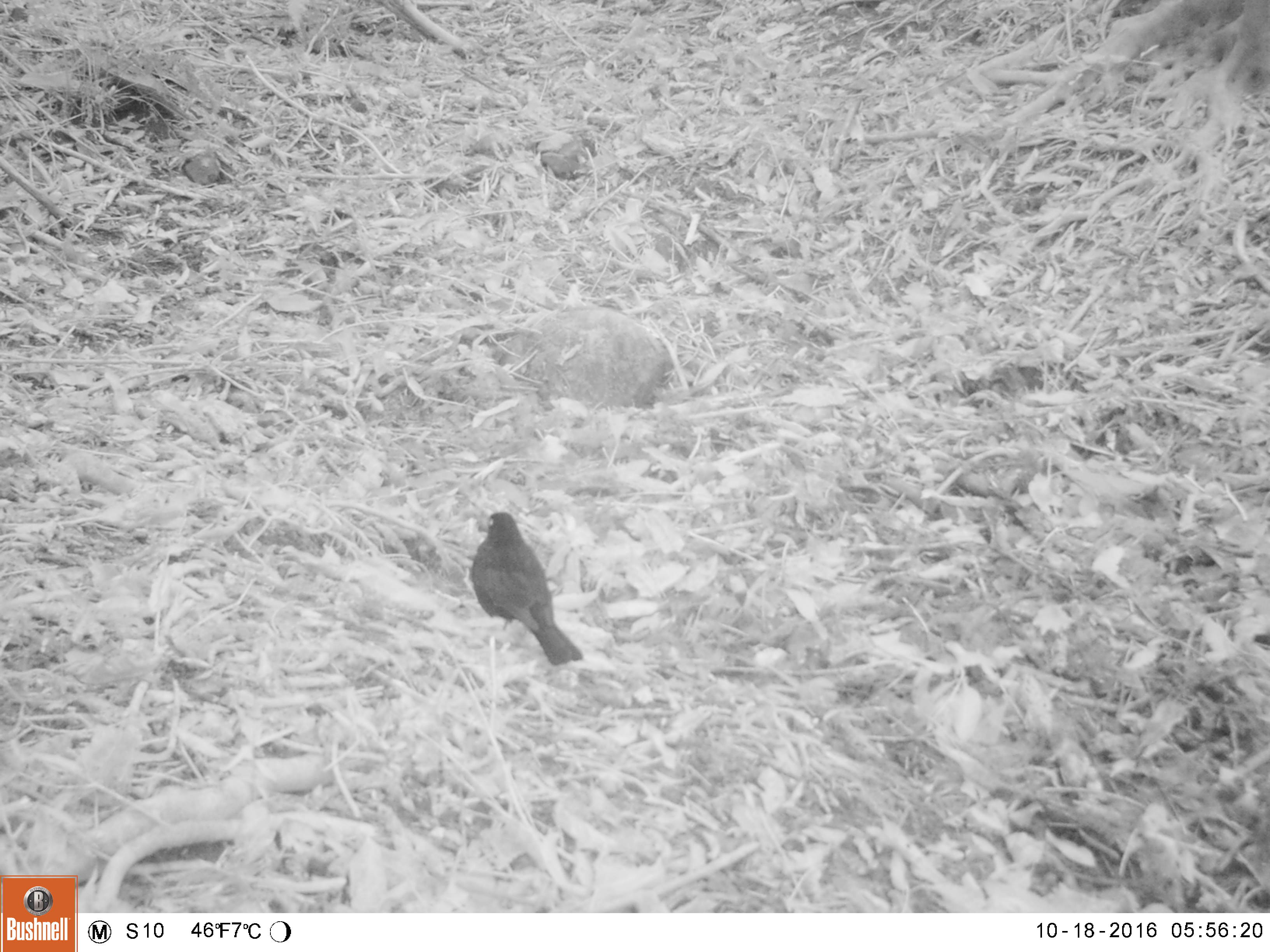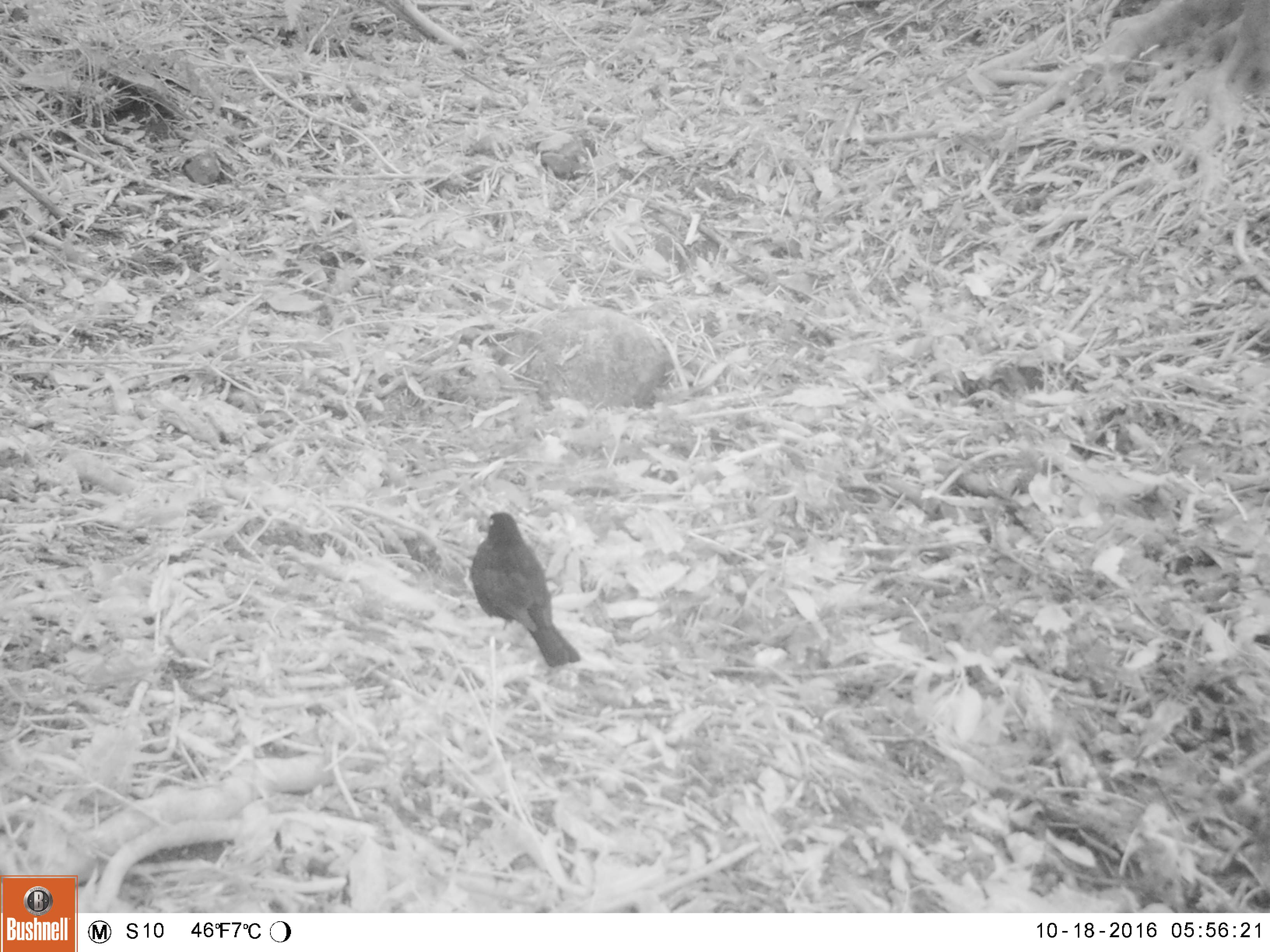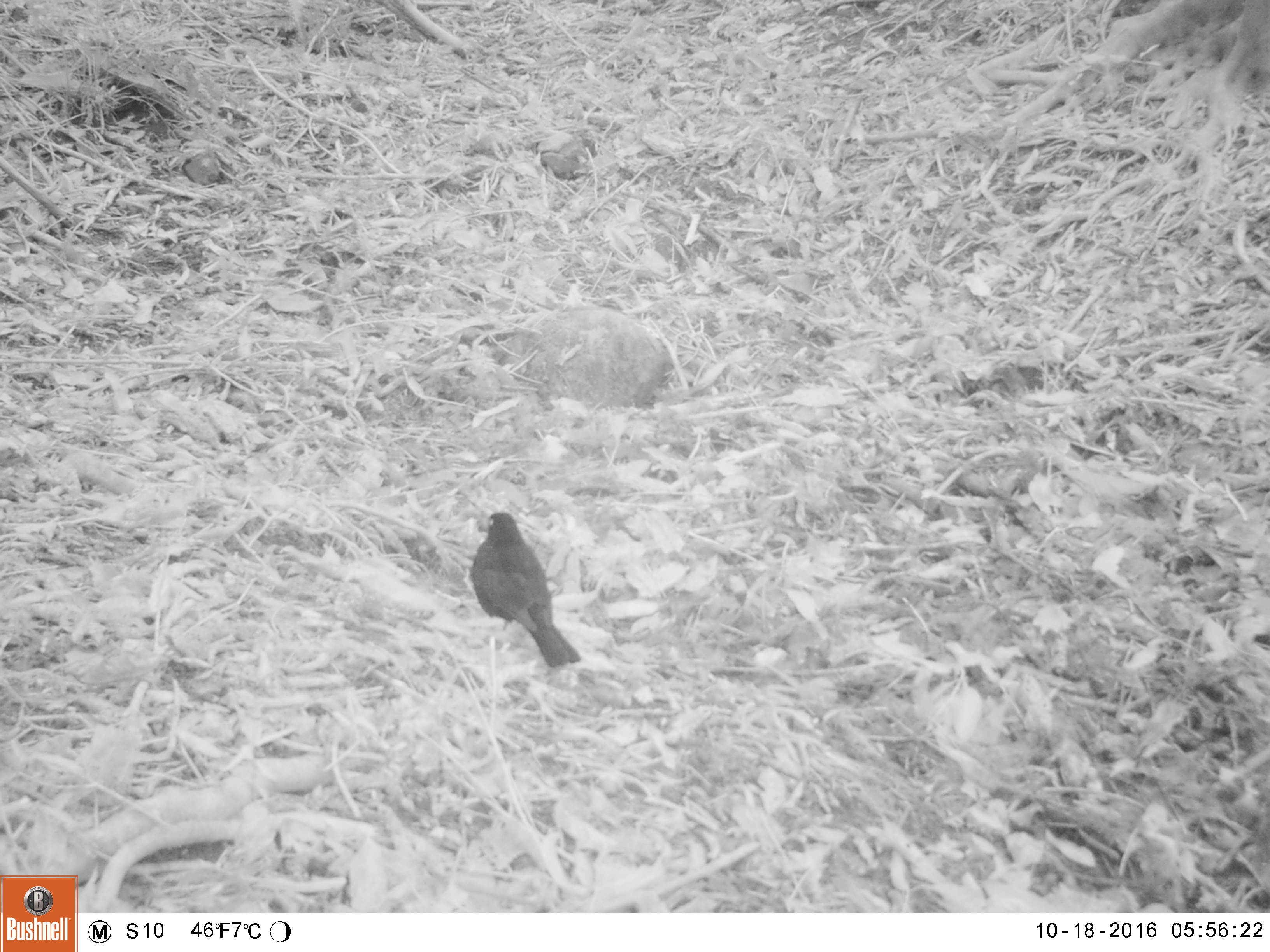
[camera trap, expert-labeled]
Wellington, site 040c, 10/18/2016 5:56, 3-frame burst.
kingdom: Animalia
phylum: Chordata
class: Aves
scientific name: Aves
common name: bird